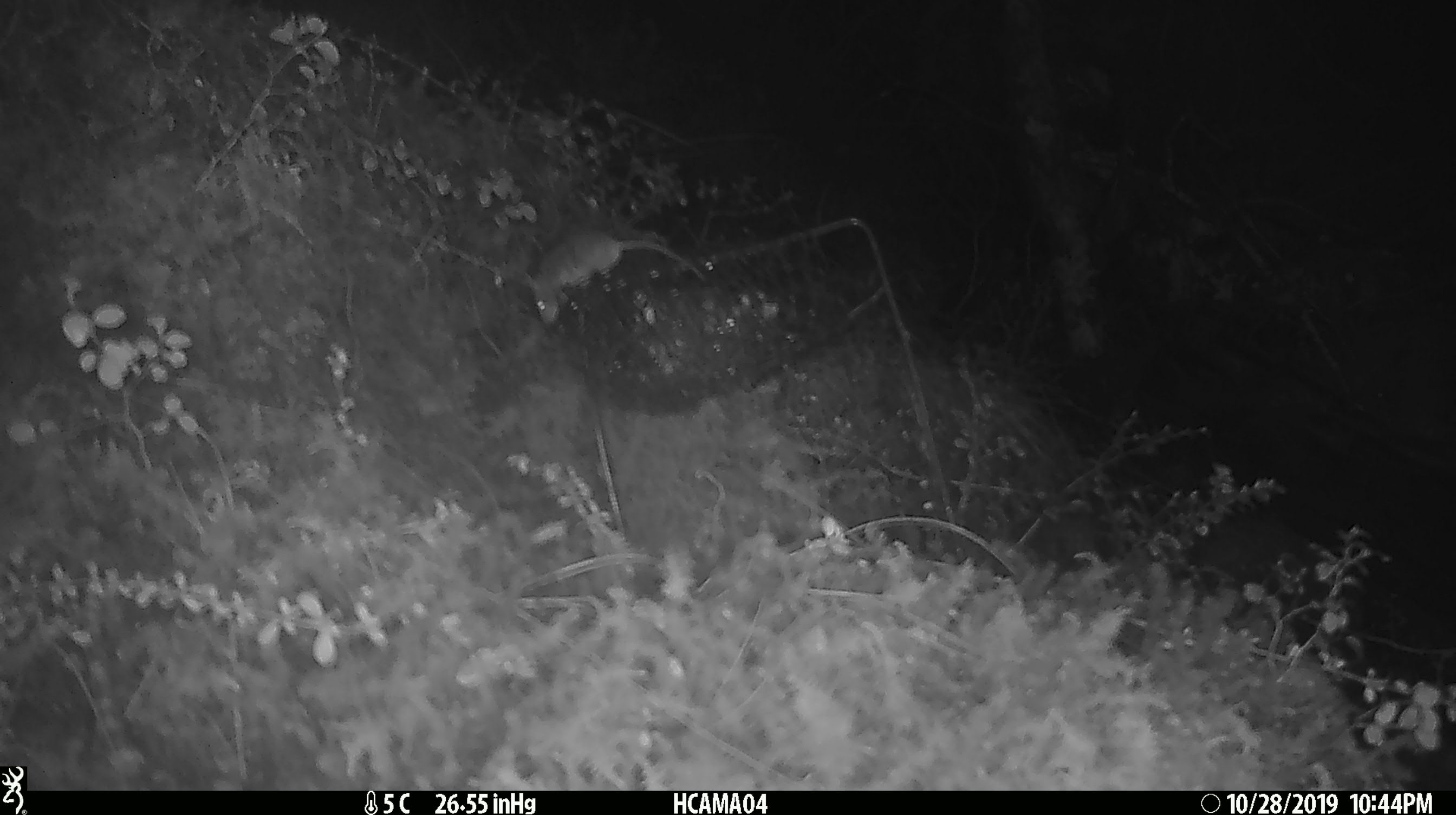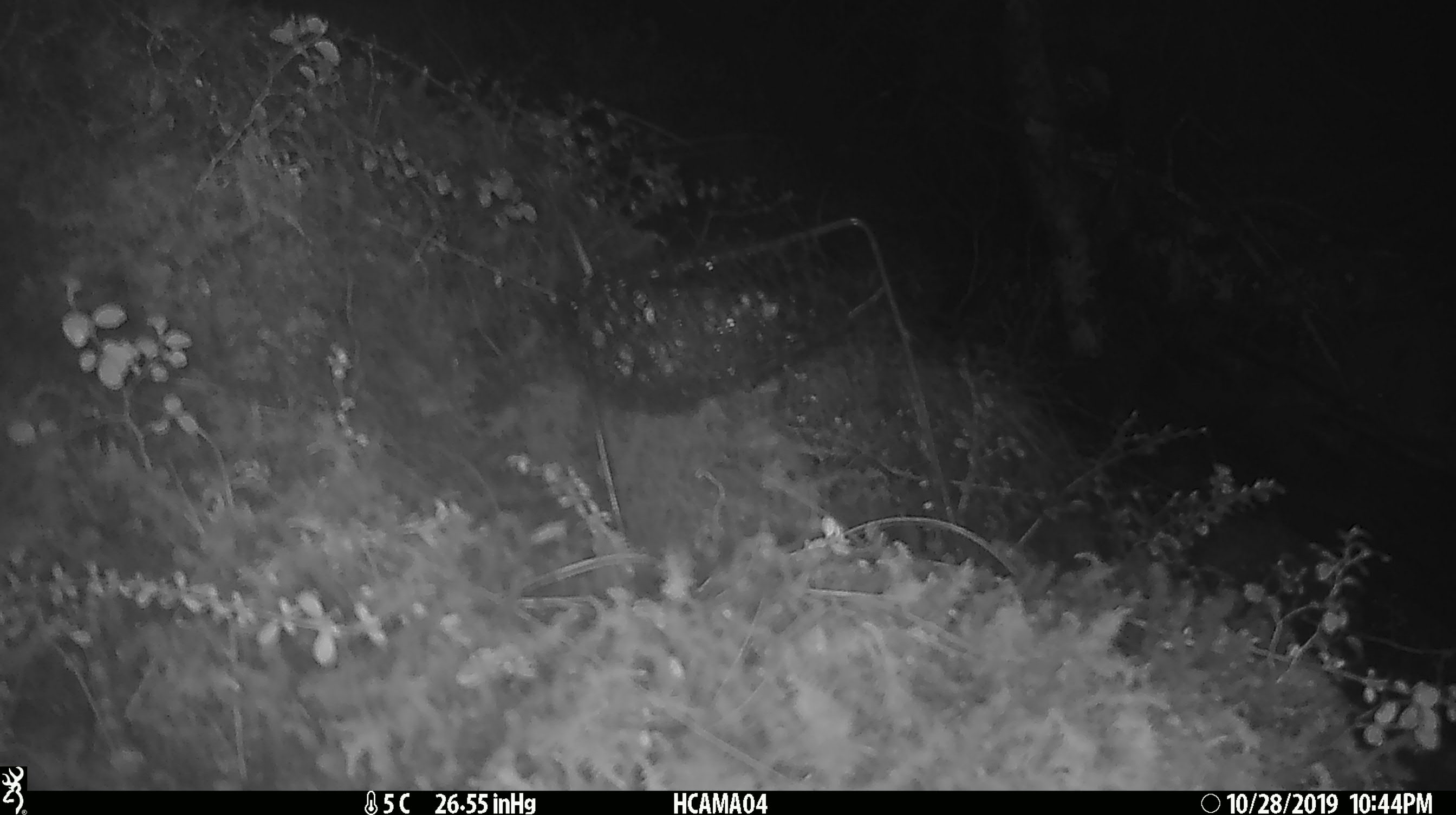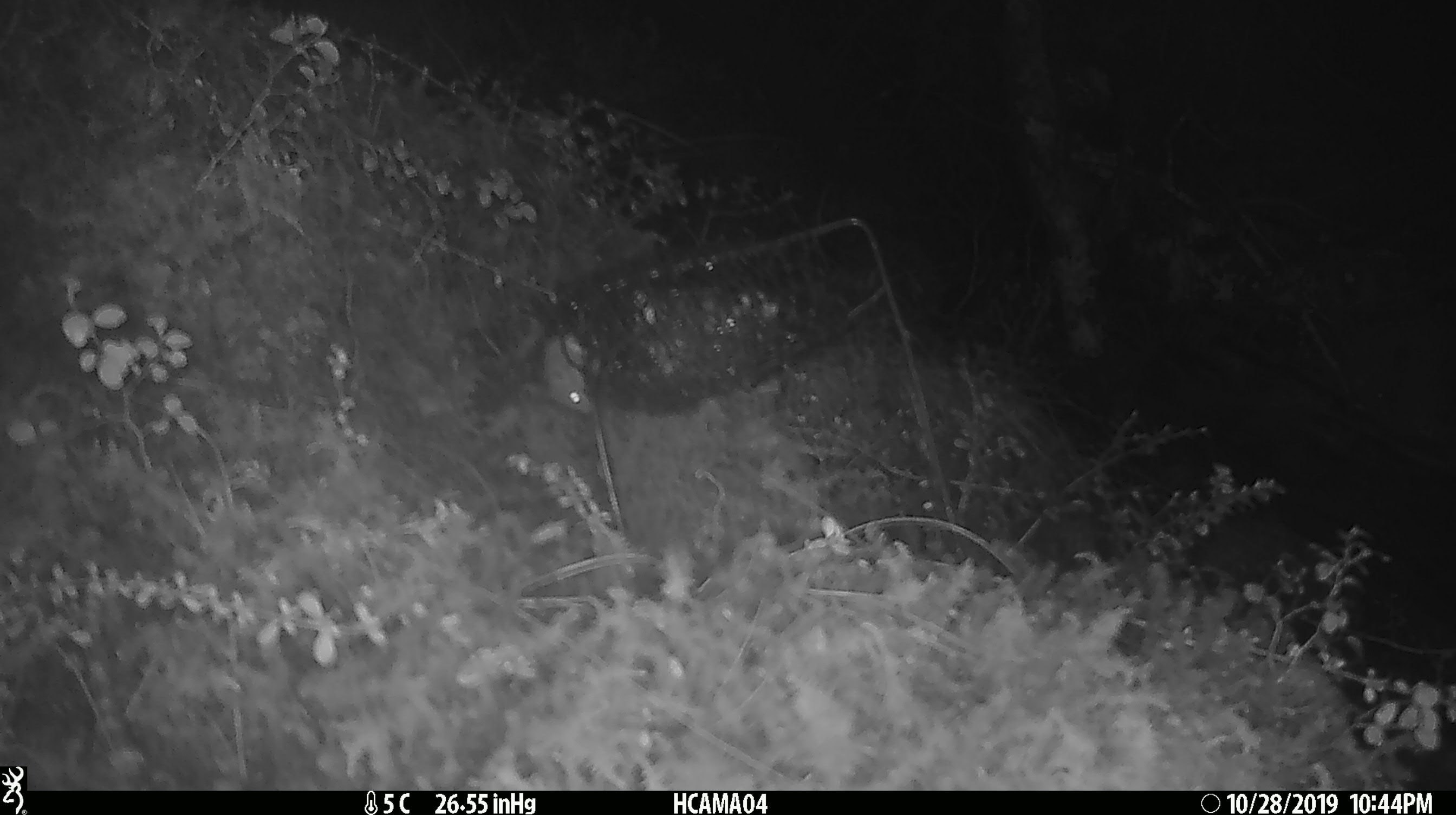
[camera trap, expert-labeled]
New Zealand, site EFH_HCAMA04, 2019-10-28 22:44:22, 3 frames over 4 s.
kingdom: Animalia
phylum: Chordata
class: Mammalia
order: Rodentia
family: Muridae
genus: Mus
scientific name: Mus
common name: mouse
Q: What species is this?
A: Mouse (Mus).